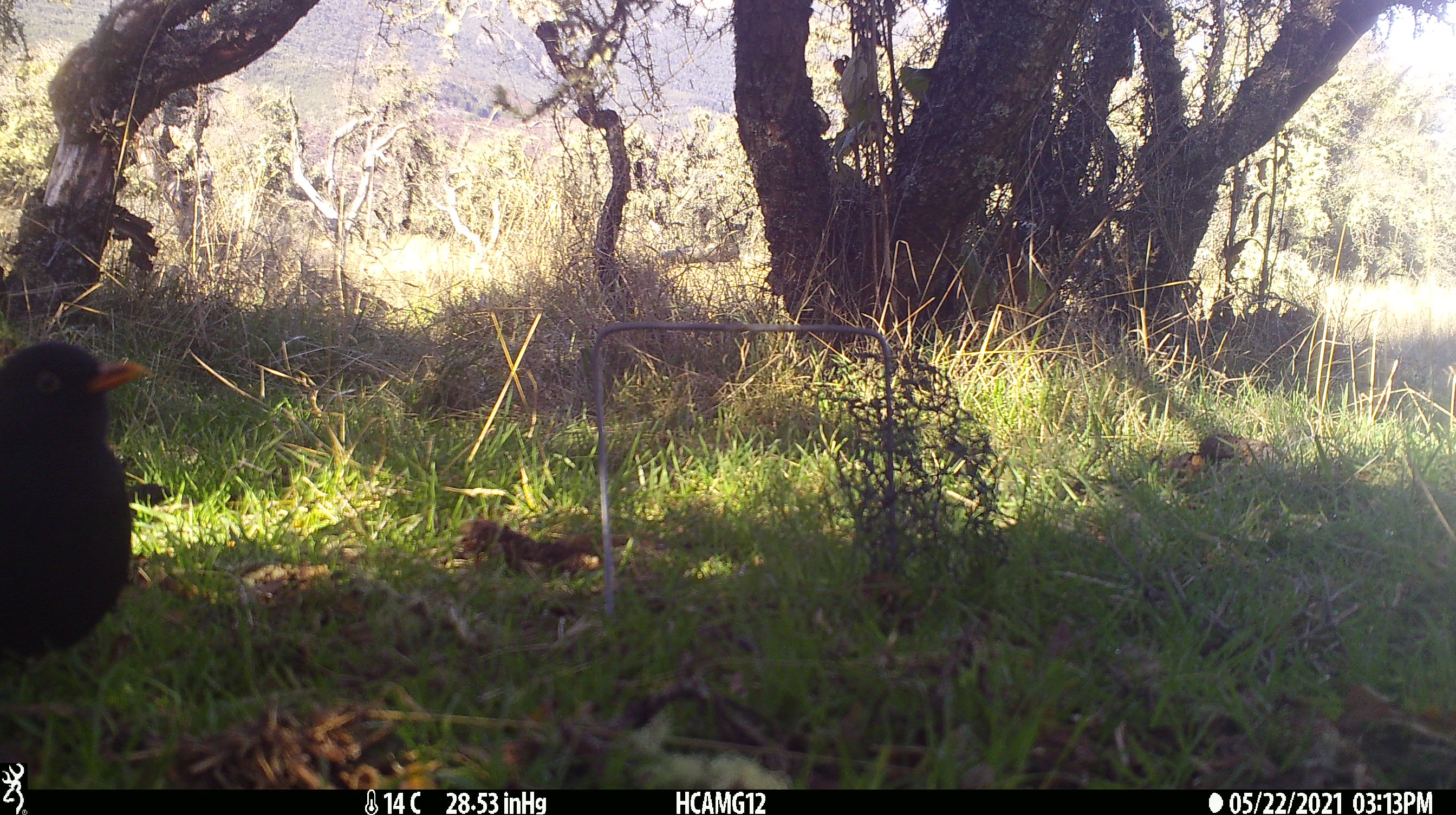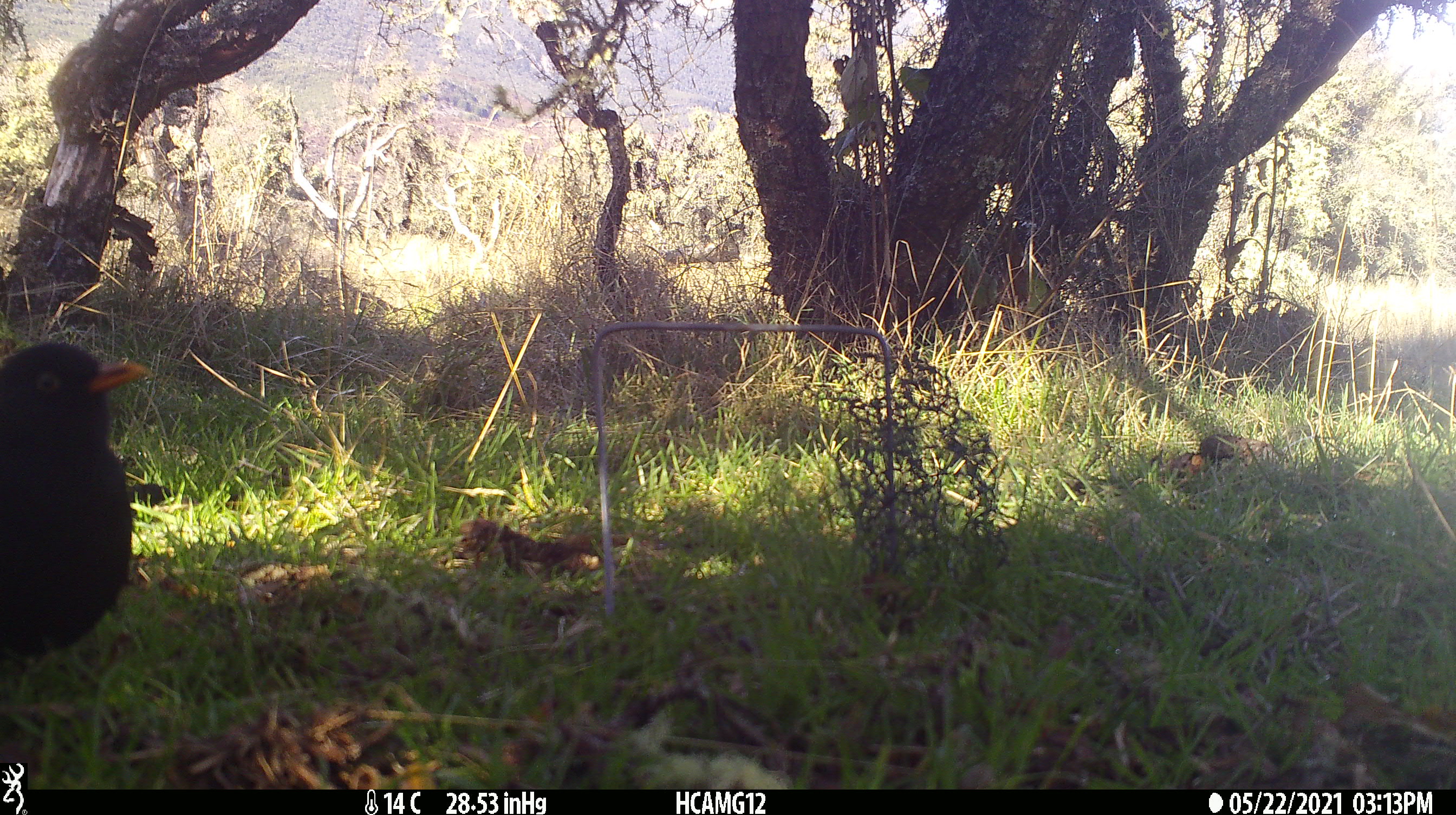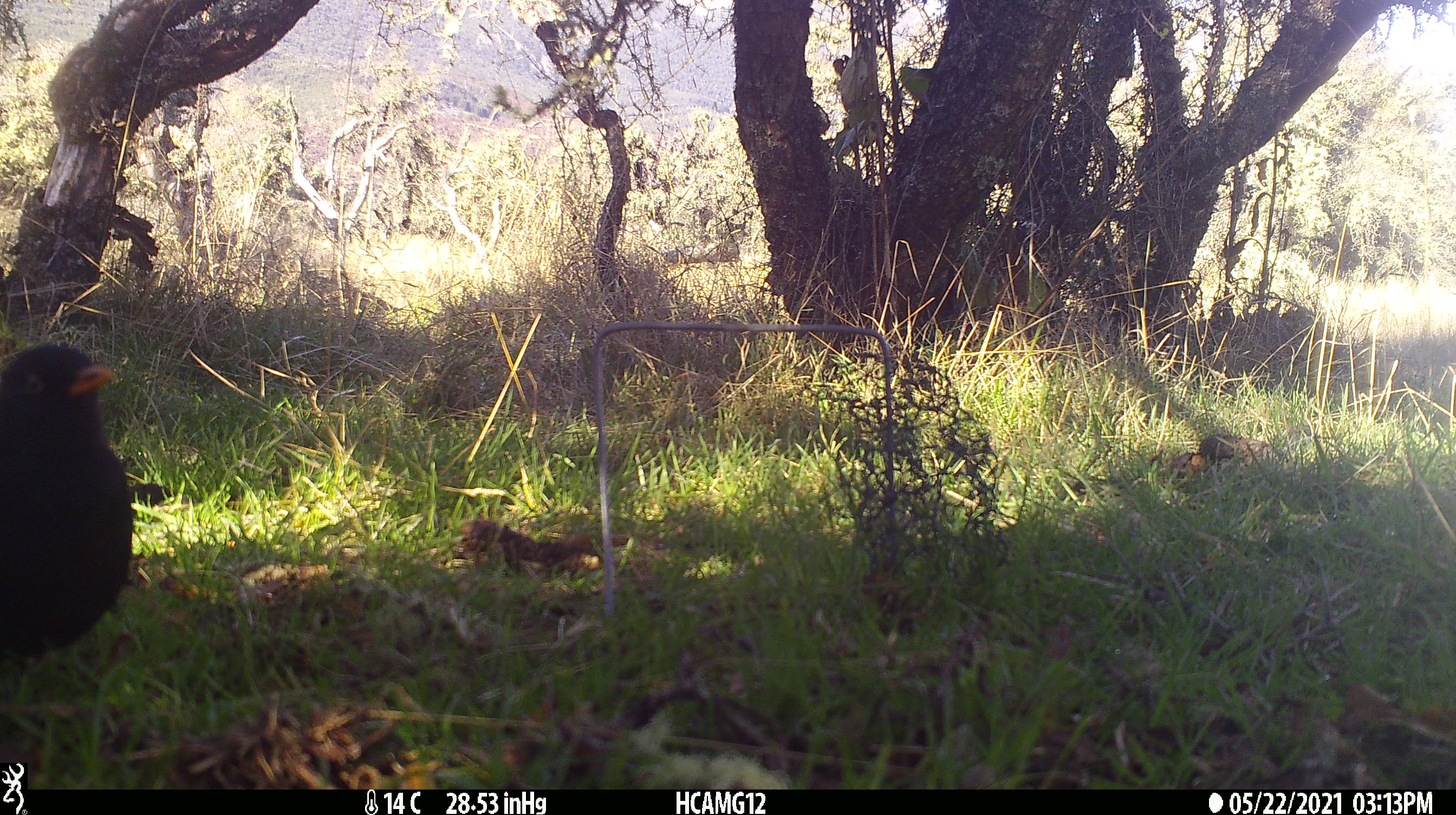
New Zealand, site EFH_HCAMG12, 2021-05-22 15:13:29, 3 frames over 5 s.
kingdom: Animalia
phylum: Chordata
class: Aves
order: Passeriformes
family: Turdidae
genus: Turdus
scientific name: Turdus merula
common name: eurasian blackbird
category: blackbird